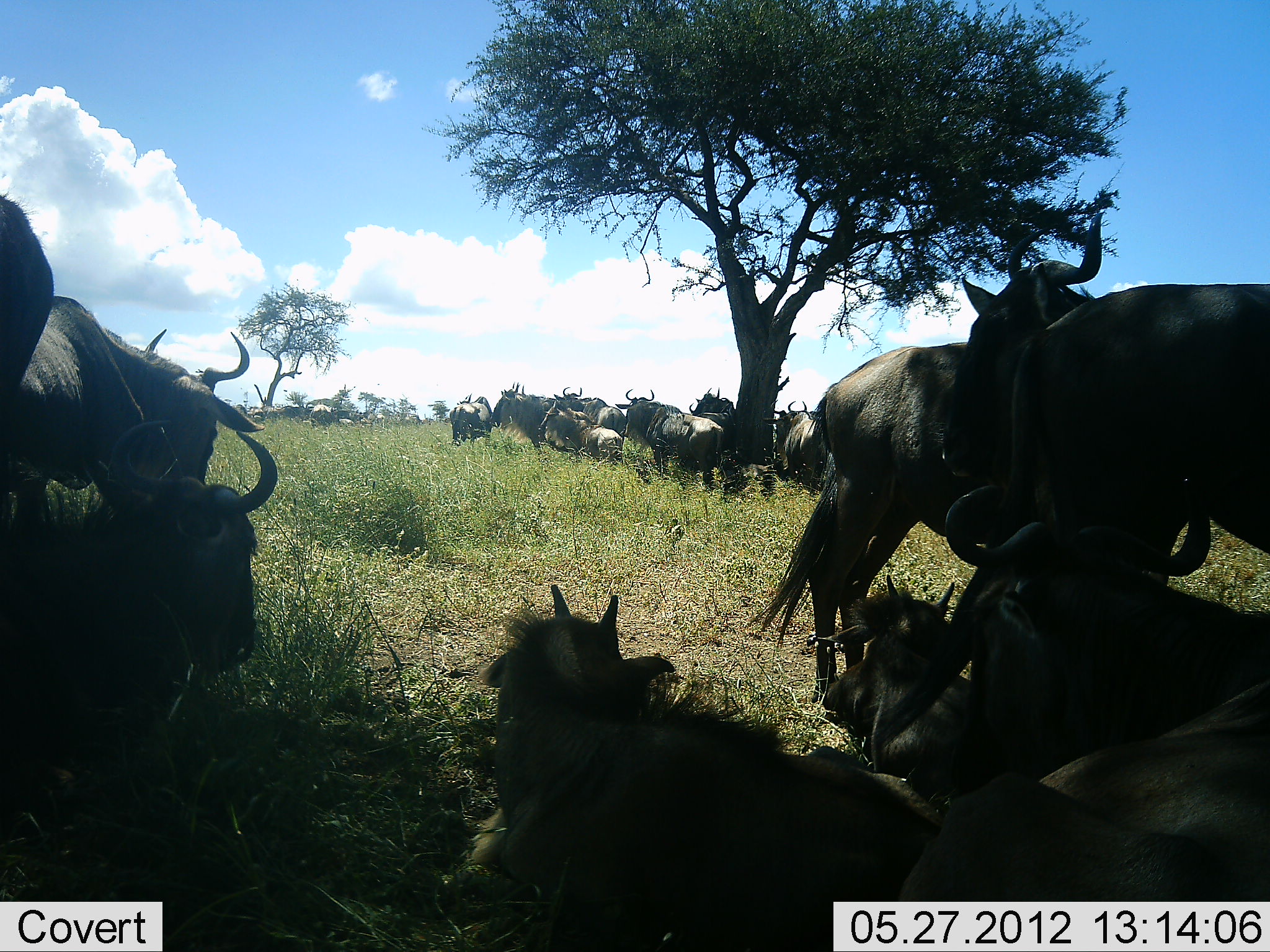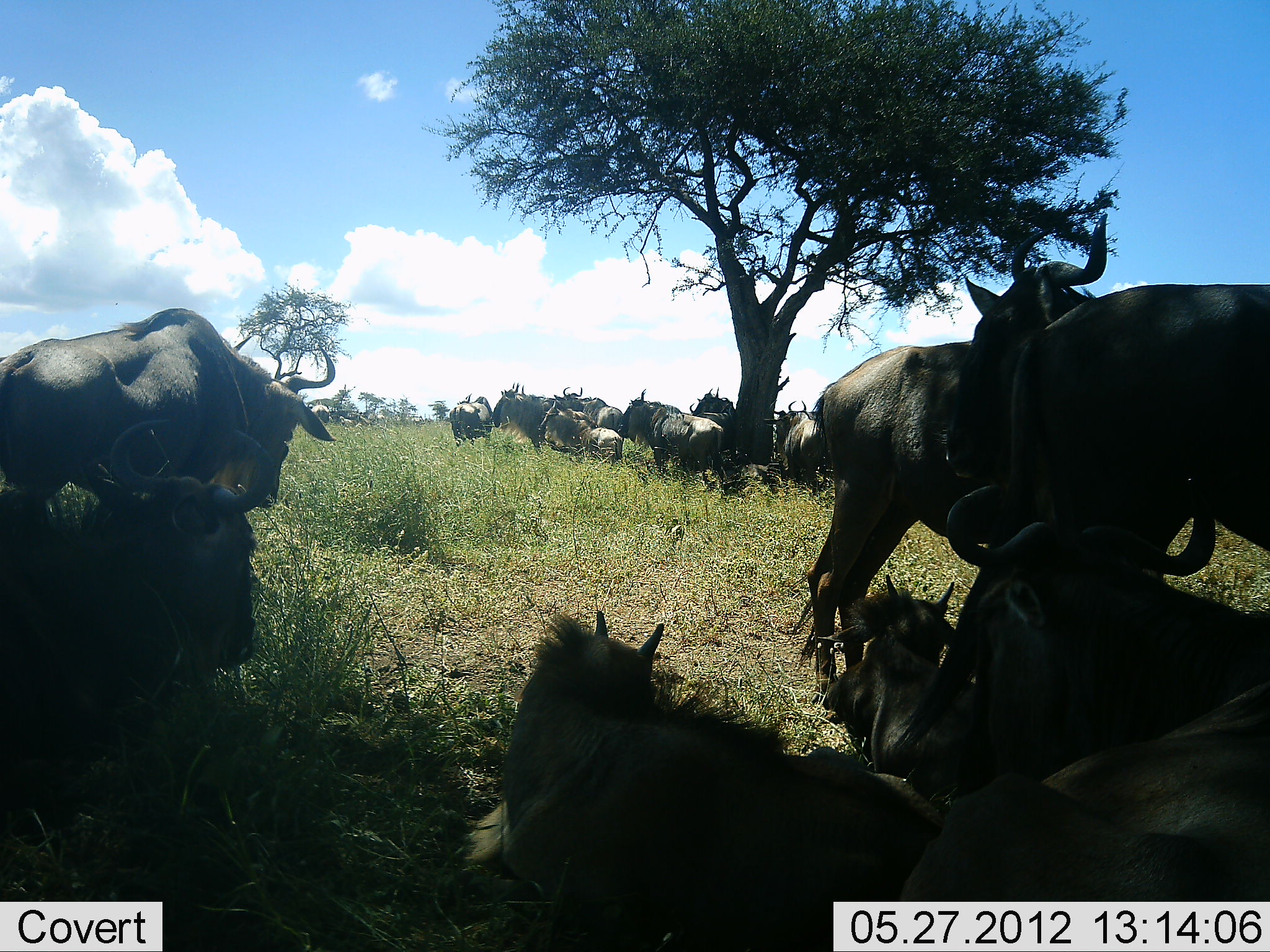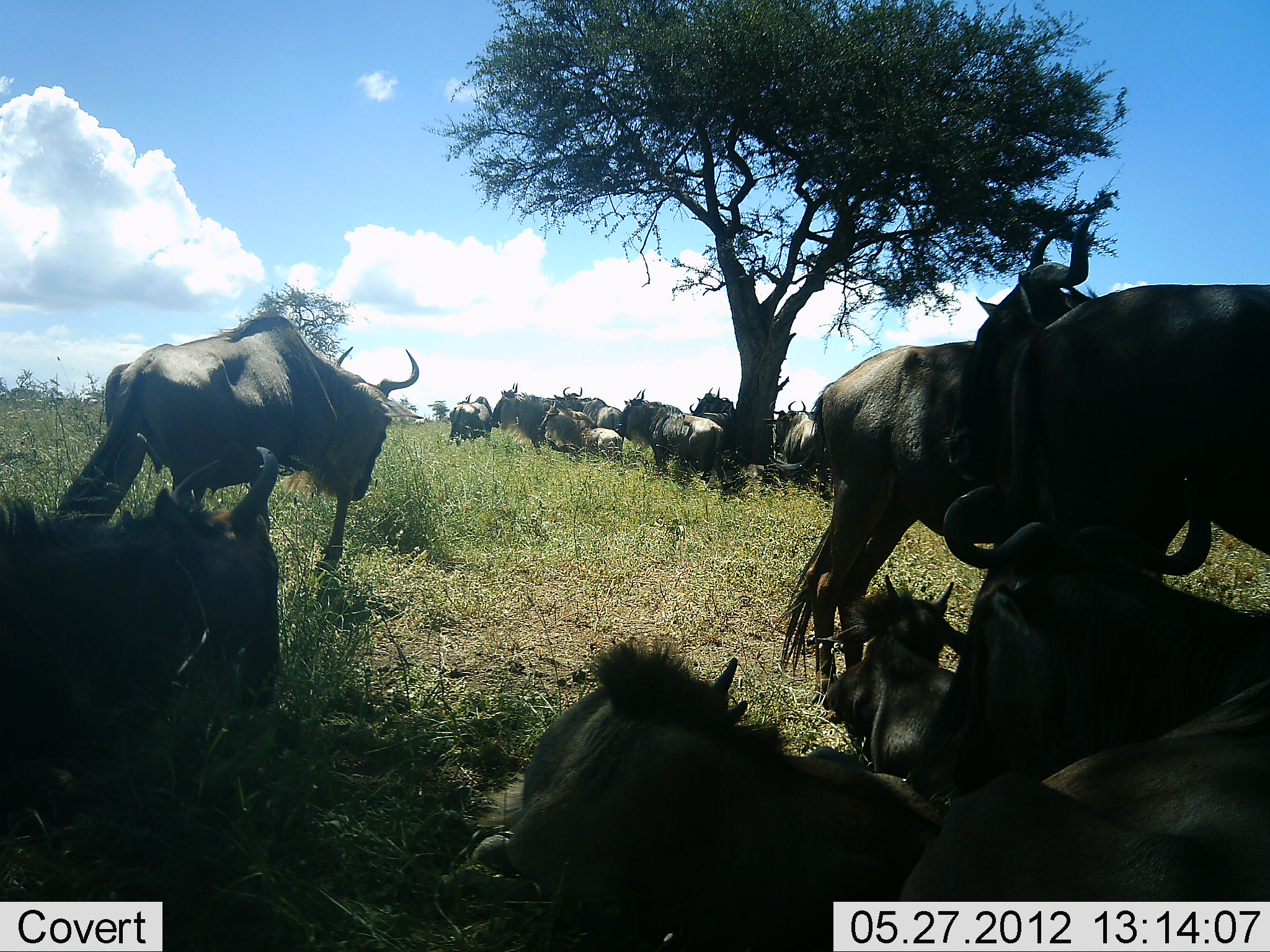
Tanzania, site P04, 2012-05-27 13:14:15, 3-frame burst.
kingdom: Animalia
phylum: Chordata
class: Mammalia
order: Artiodactyla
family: Bovidae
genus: Connochaetes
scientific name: Connochaetes taurinus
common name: blue wildebeest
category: wildebeest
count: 11-50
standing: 80%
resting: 80%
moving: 40%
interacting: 20%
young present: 20%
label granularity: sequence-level